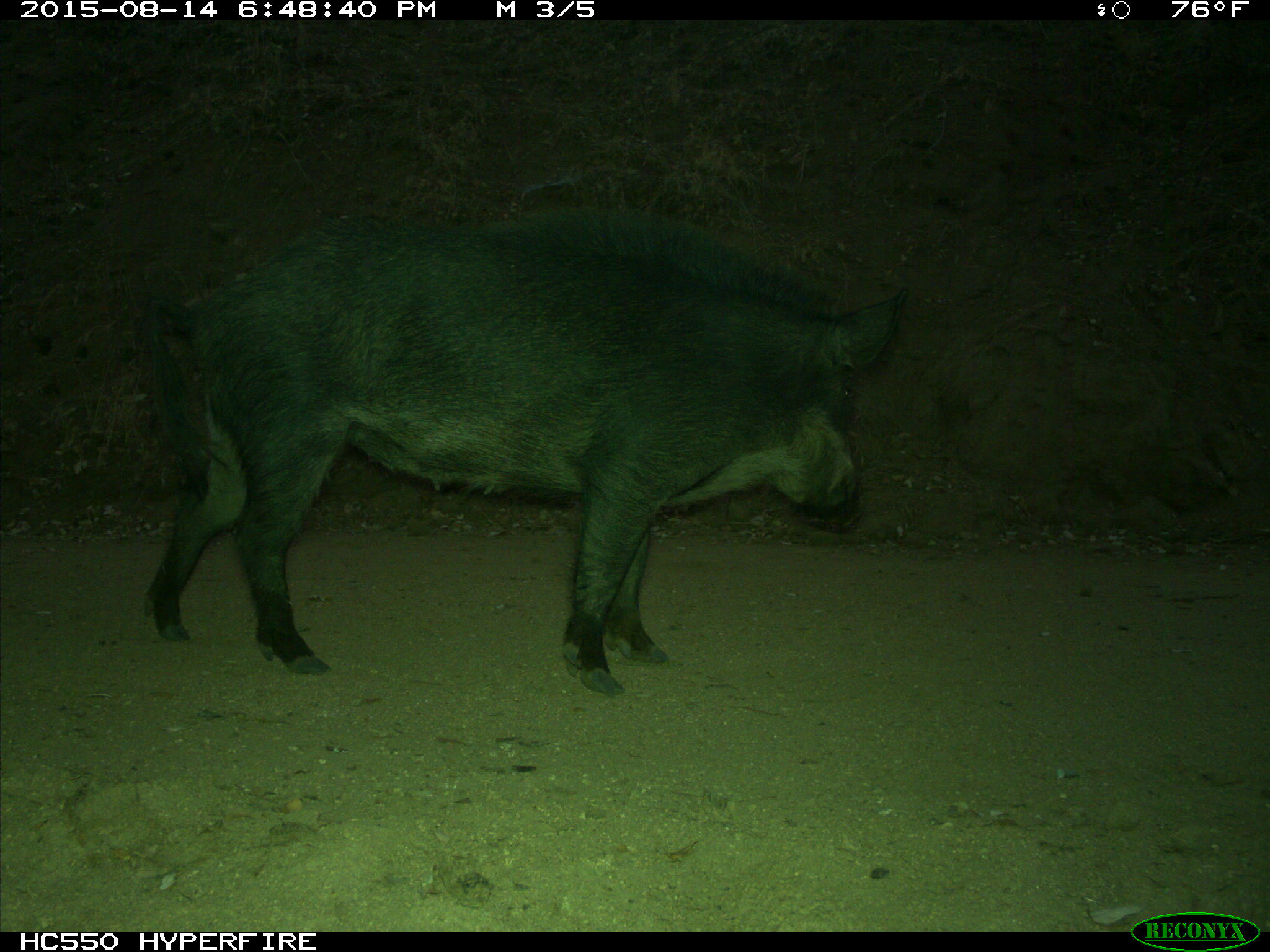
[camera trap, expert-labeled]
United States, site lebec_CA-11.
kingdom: Animalia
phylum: Chordata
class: Mammalia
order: Artiodactyla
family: Suidae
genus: Sus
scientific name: Sus scrofa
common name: wild boar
Sus scrofa (wild boar).